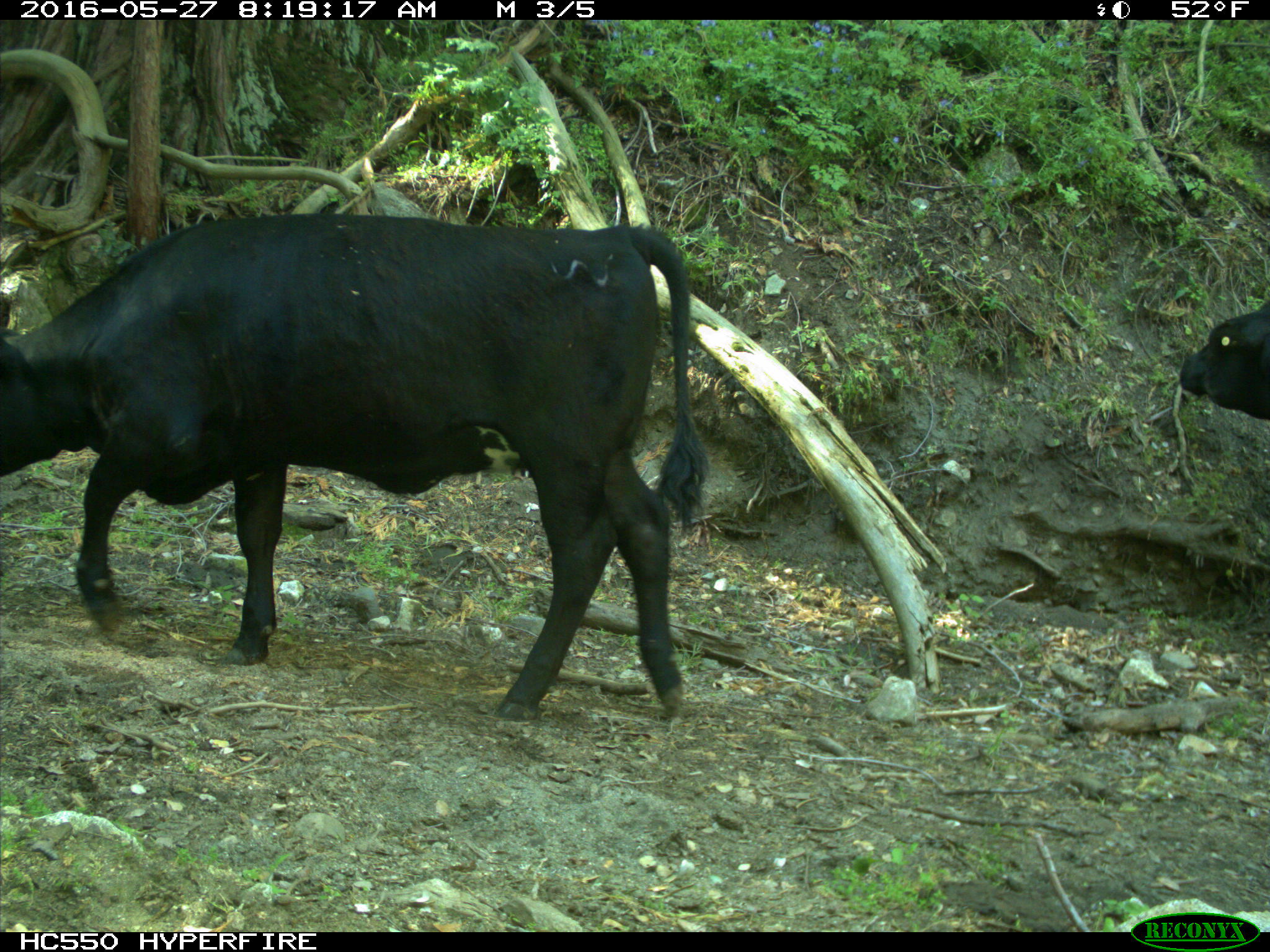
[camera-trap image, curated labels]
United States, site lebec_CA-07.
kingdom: Animalia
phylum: Chordata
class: Mammalia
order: Artiodactyla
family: Bovidae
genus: Bos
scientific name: Bos taurus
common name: domestic cow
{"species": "Bos taurus (domestic cow)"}